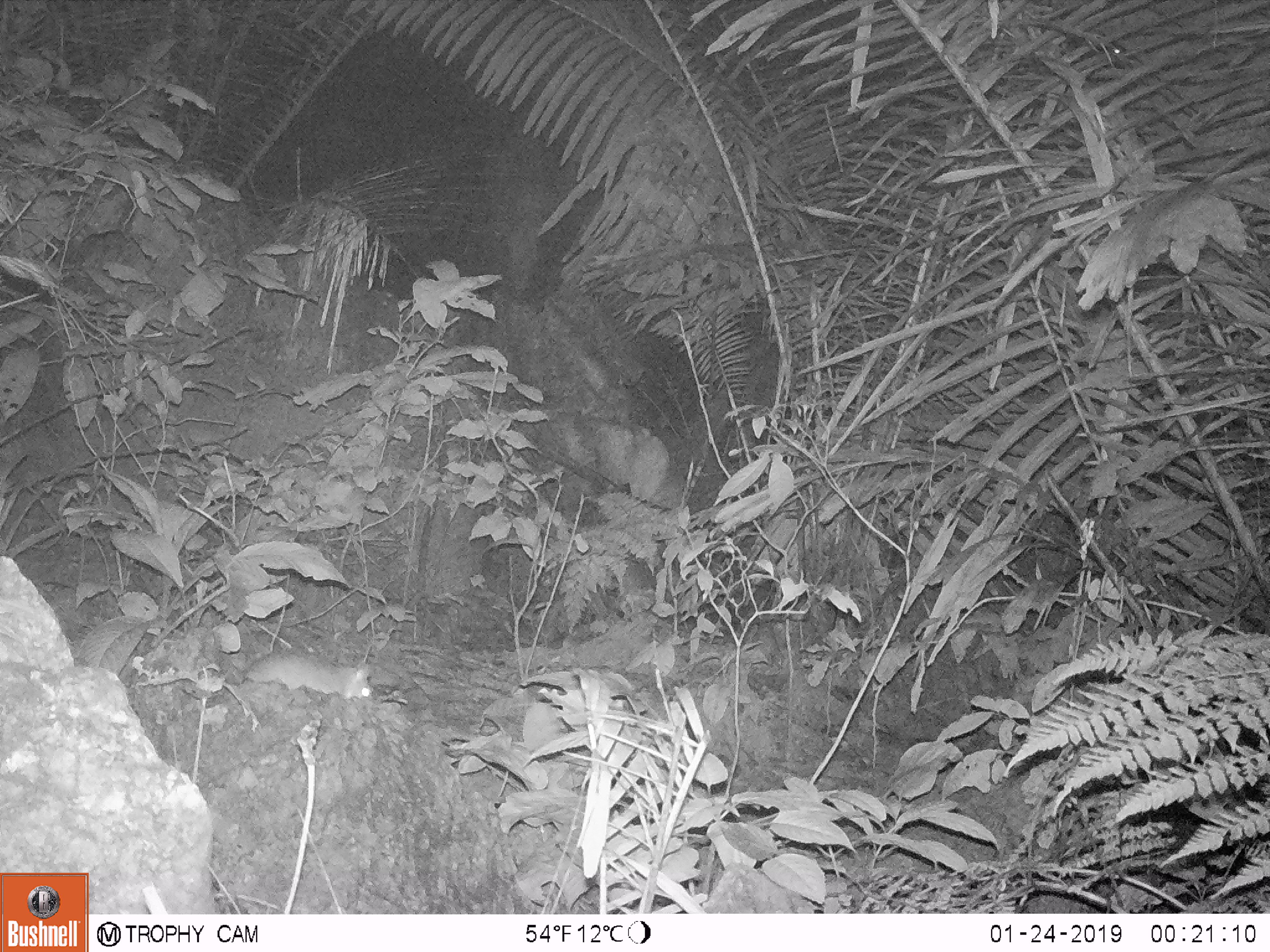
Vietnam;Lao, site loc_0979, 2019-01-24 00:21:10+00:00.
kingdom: Animalia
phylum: Chordata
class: Mammalia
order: Rodentia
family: Muridae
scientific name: Muridae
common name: old-world mice and rats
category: unidentified murid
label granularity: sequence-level